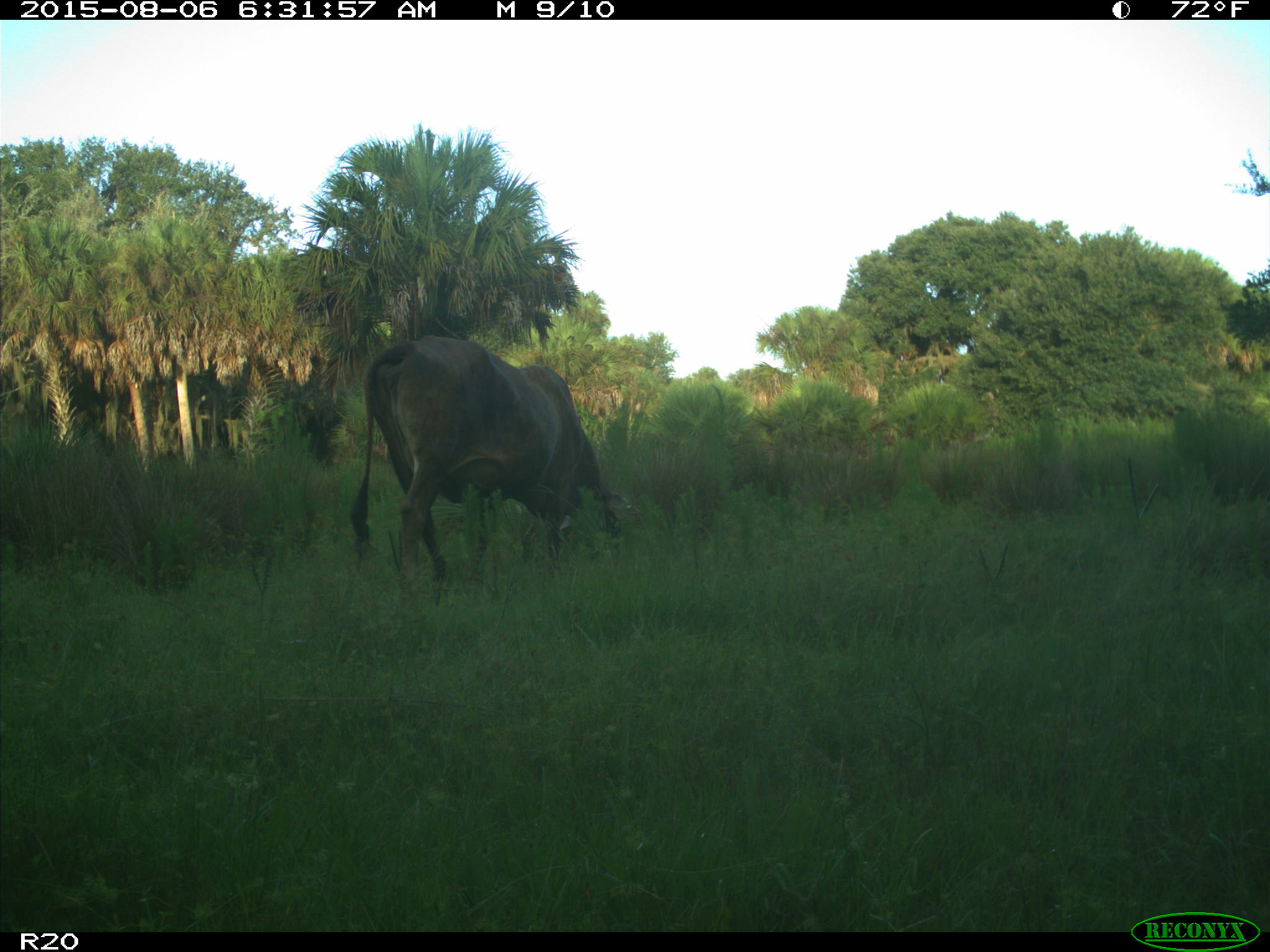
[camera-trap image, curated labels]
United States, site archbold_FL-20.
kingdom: Animalia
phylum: Chordata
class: Mammalia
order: Artiodactyla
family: Bovidae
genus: Bos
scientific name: Bos taurus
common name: domestic cow